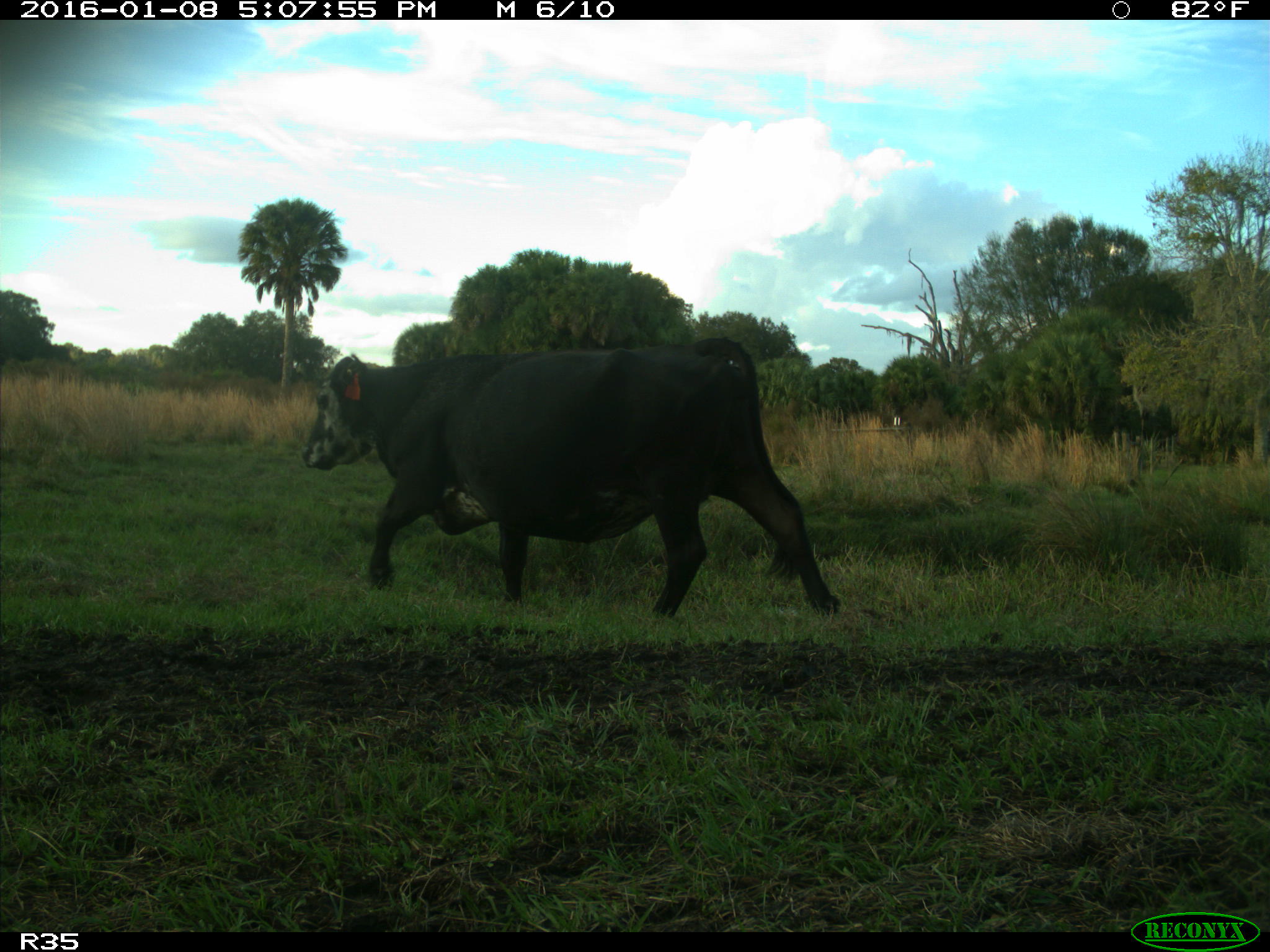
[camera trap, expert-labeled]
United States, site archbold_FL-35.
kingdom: Animalia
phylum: Chordata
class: Mammalia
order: Artiodactyla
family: Bovidae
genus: Bos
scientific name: Bos taurus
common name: domestic cow